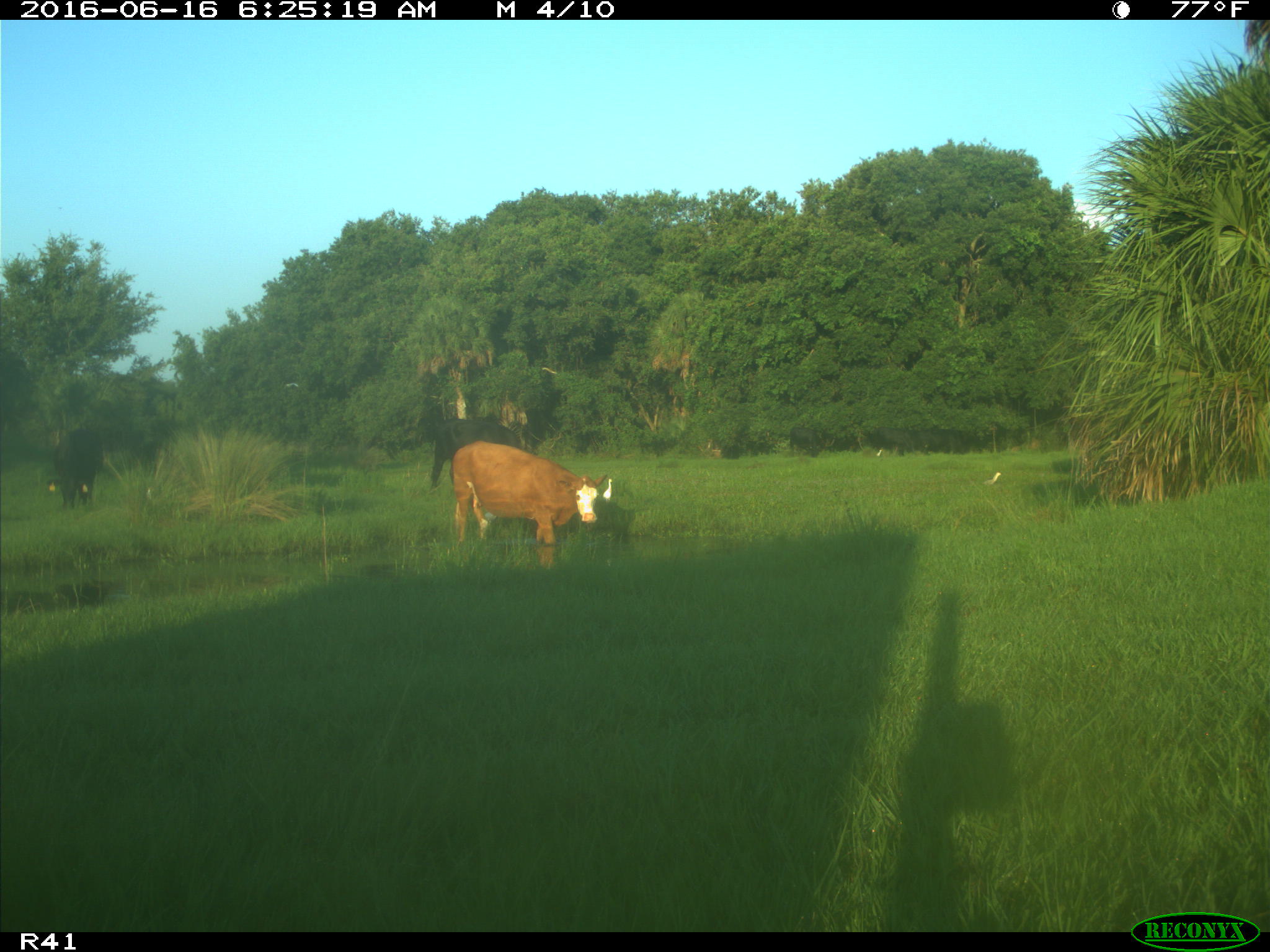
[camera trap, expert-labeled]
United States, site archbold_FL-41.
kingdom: Animalia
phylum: Chordata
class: Mammalia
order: Artiodactyla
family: Bovidae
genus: Bos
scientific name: Bos taurus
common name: domestic cow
Bos taurus (domestic cow).